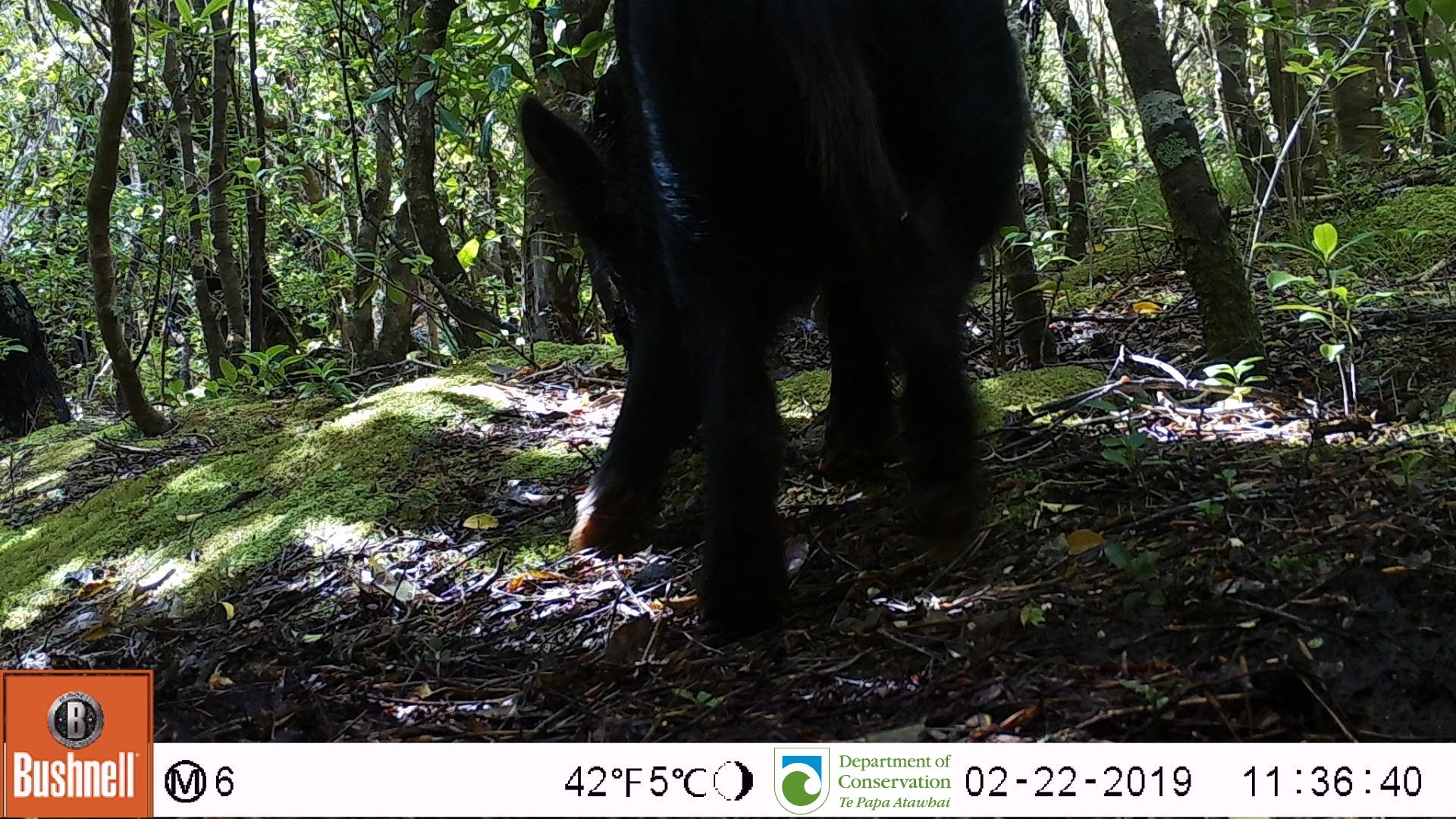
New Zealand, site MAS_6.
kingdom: Animalia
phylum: Chordata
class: Mammalia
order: Artiodactyla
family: Suidae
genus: Sus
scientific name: Sus scrofa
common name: pig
Pig (Sus scrofa).